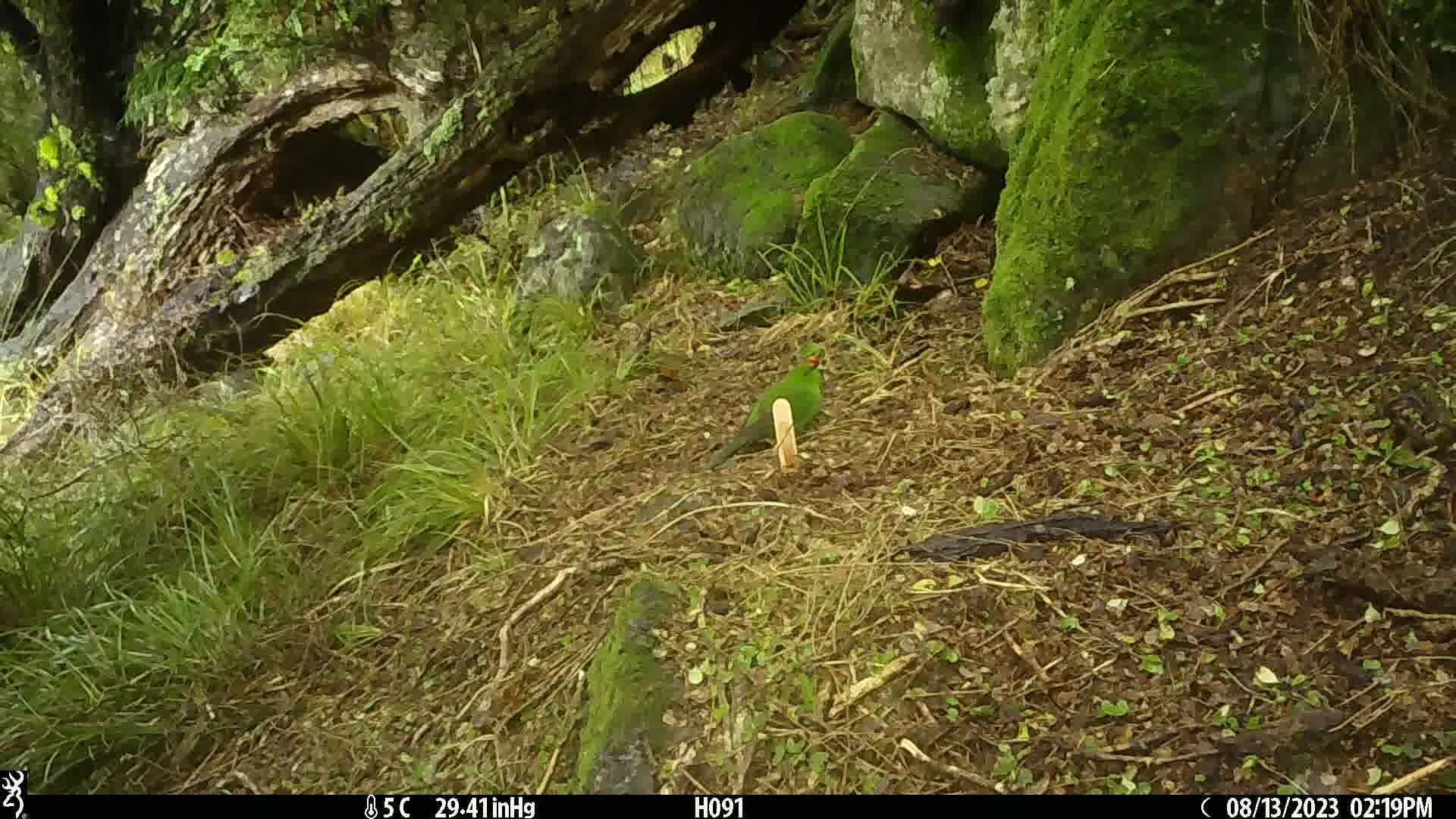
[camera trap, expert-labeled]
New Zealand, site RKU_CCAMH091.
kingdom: Animalia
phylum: Chordata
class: Aves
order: Psittaciformes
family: Psittaculidae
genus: Cyanoramphus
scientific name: Cyanoramphus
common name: parakeet